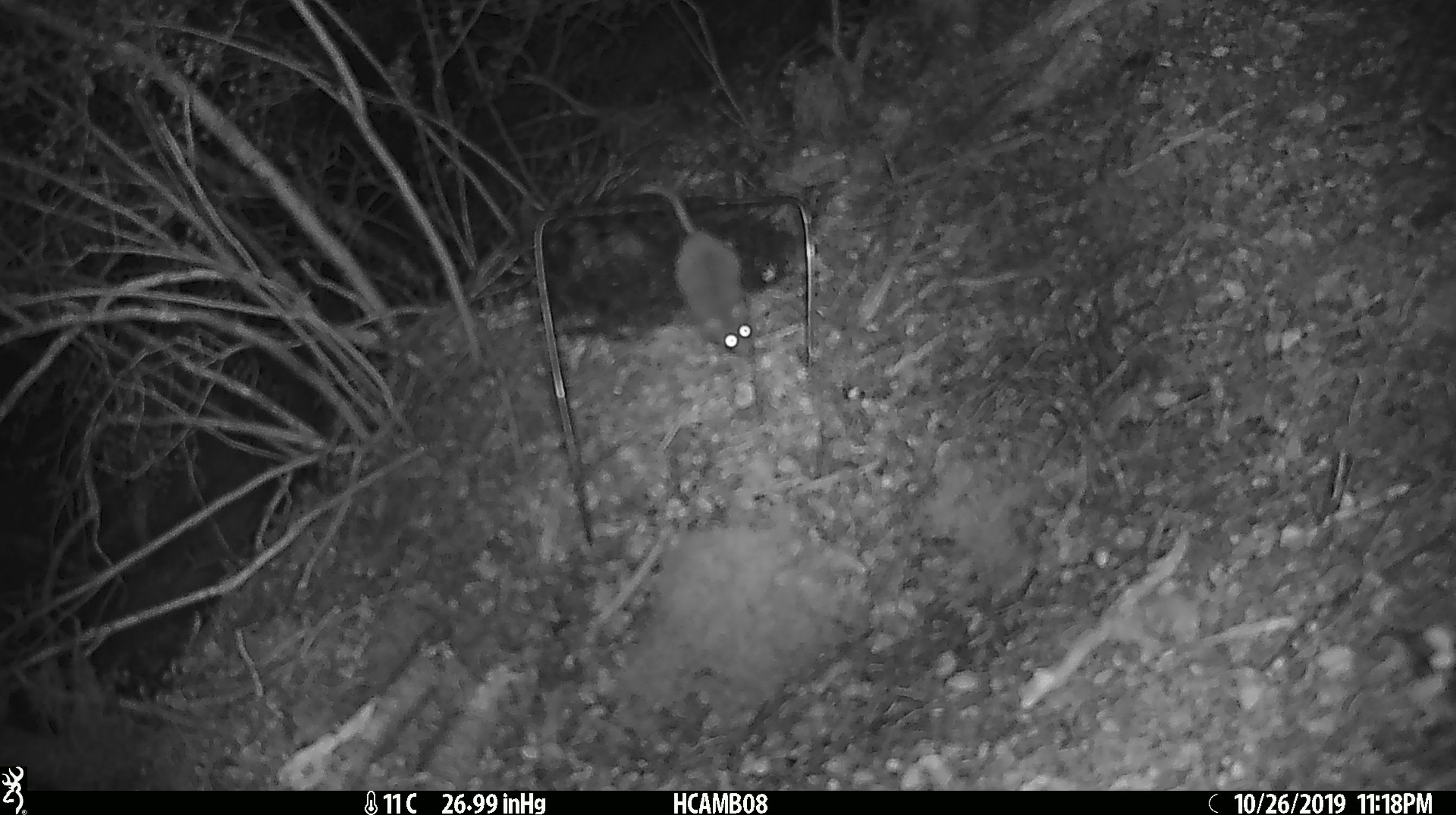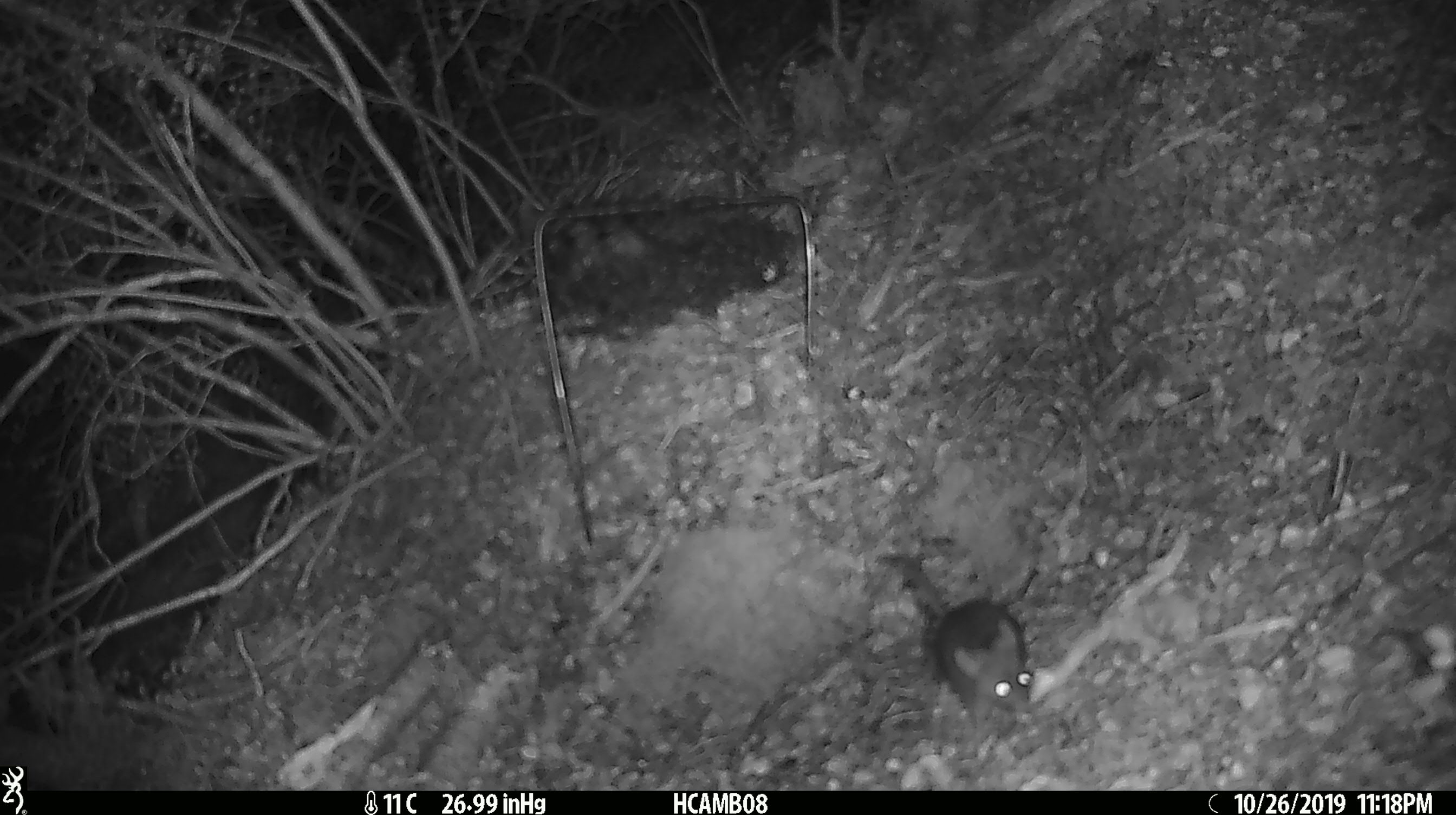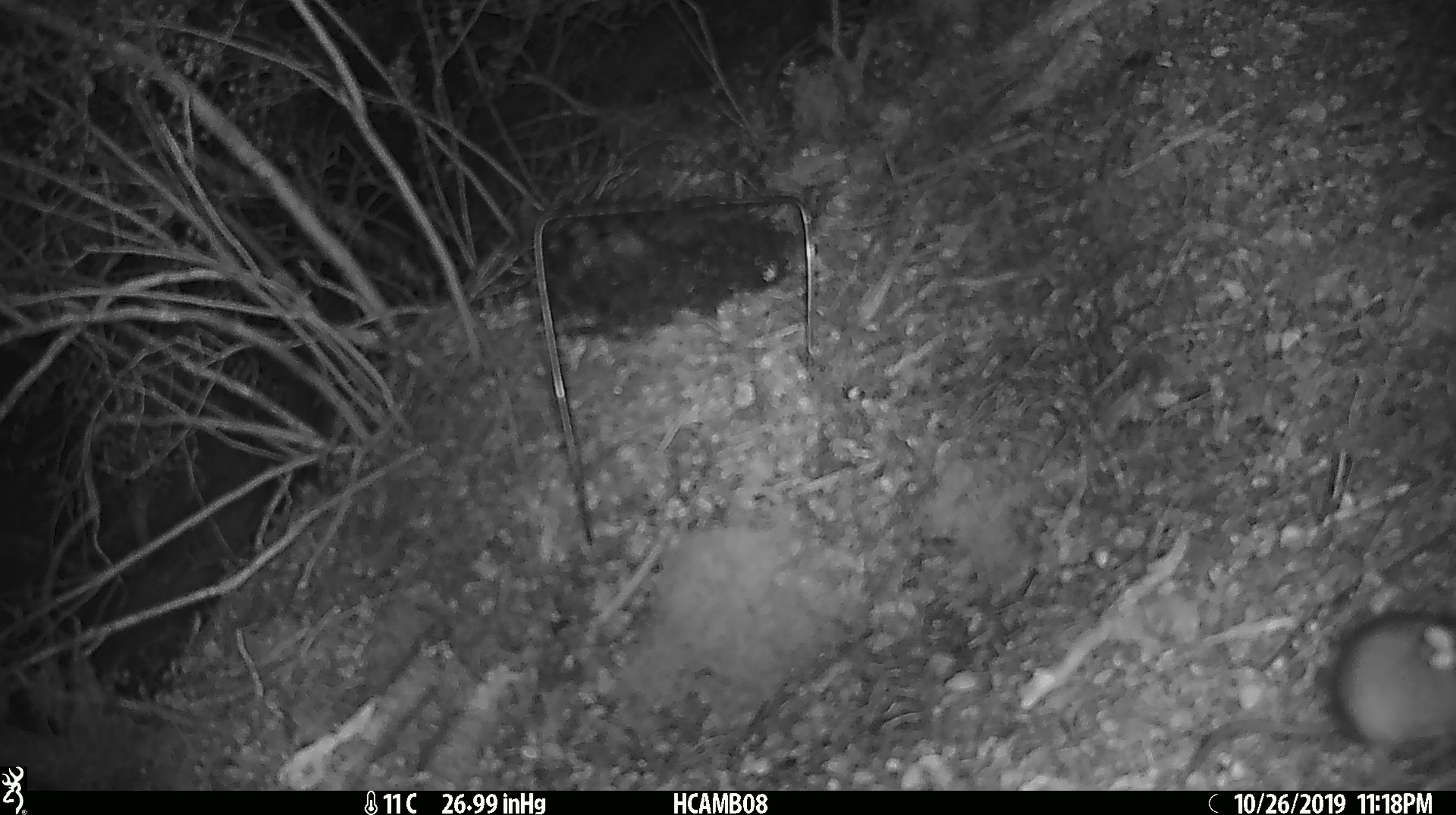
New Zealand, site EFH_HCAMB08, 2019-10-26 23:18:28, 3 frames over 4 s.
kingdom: Animalia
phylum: Chordata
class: Mammalia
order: Rodentia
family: Muridae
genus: Mus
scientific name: Mus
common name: mouse